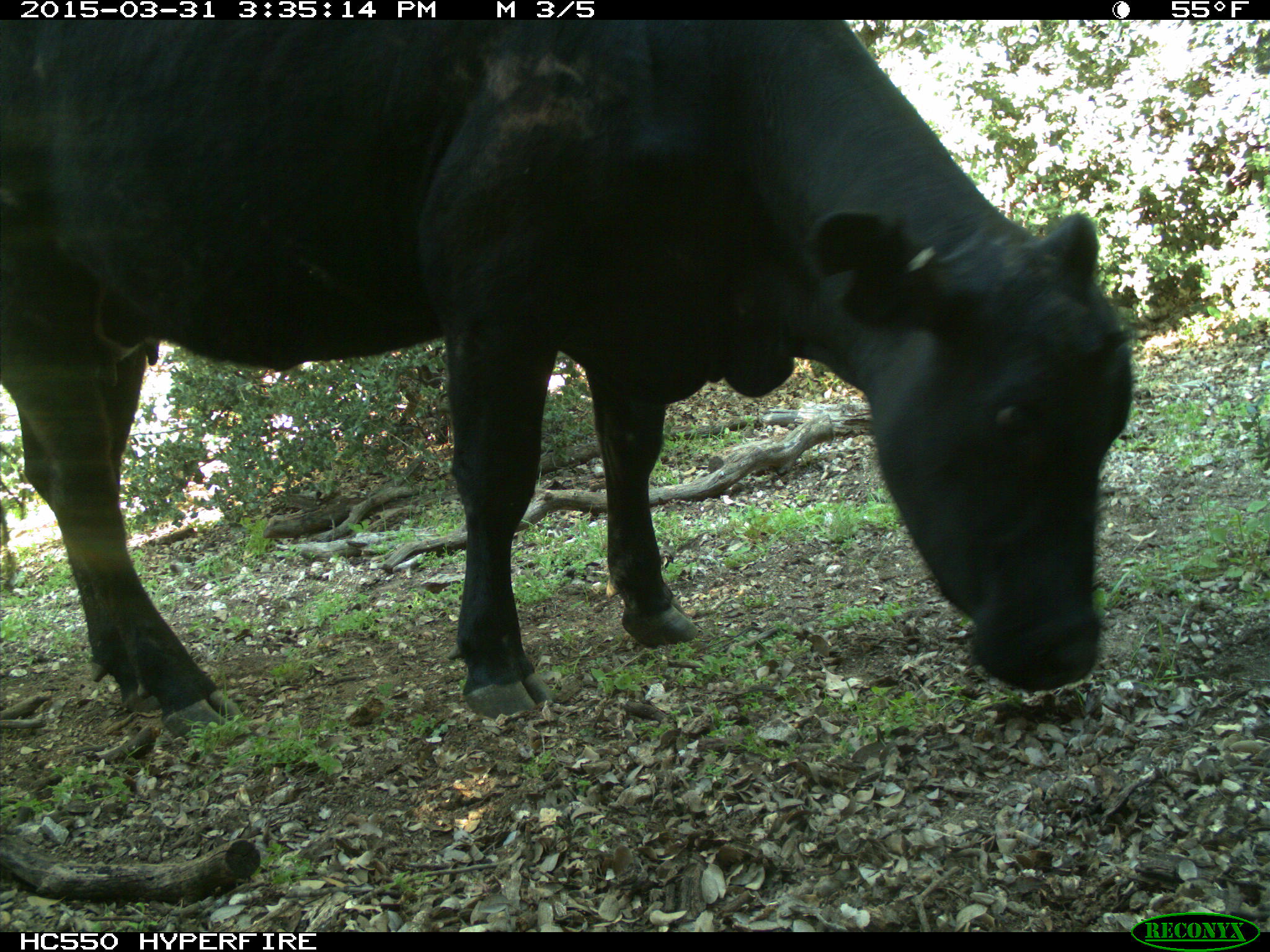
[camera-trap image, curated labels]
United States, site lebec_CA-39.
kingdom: Animalia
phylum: Chordata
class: Mammalia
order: Artiodactyla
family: Bovidae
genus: Bos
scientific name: Bos taurus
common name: domestic cow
Bos taurus (domestic cow).